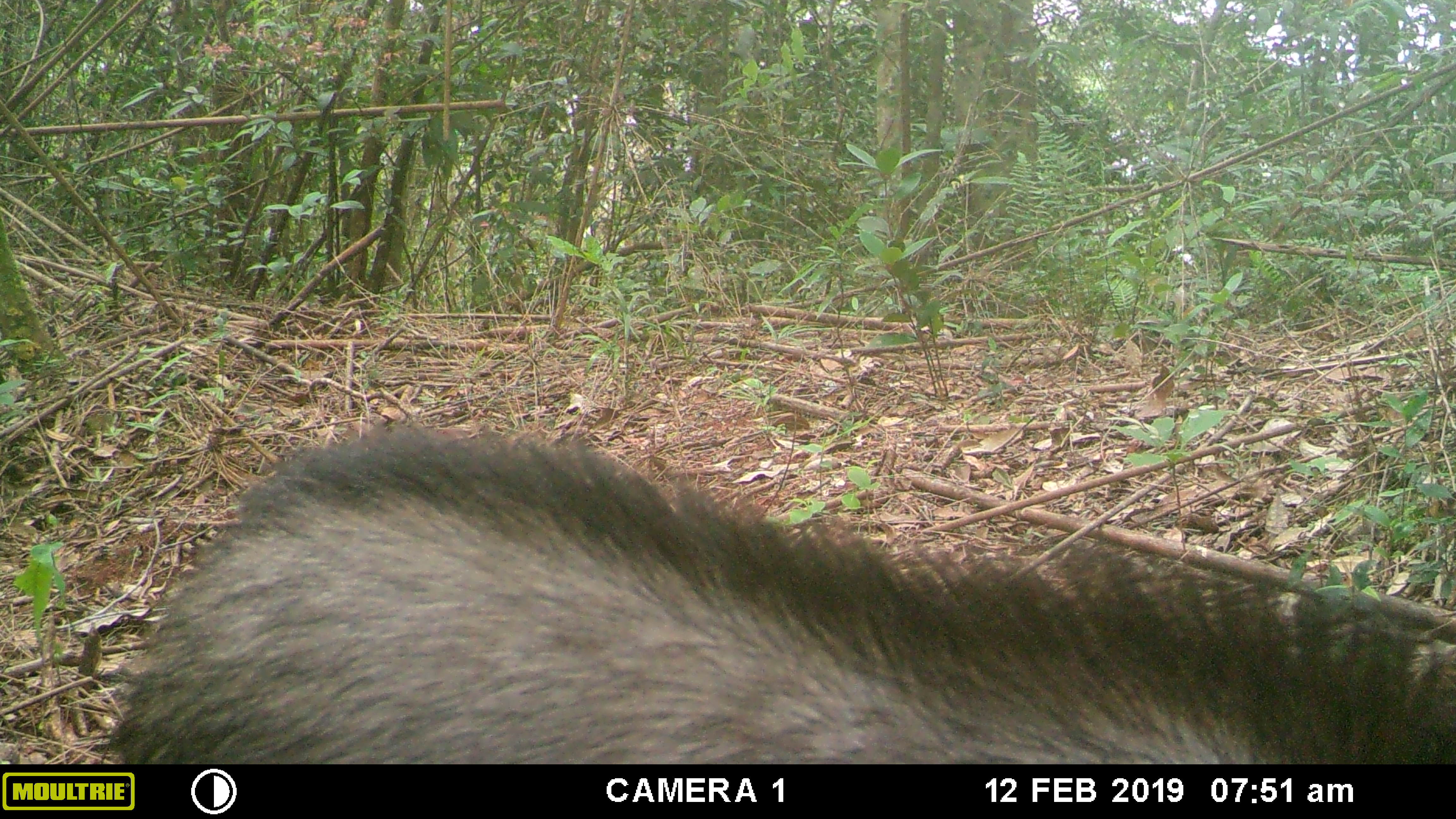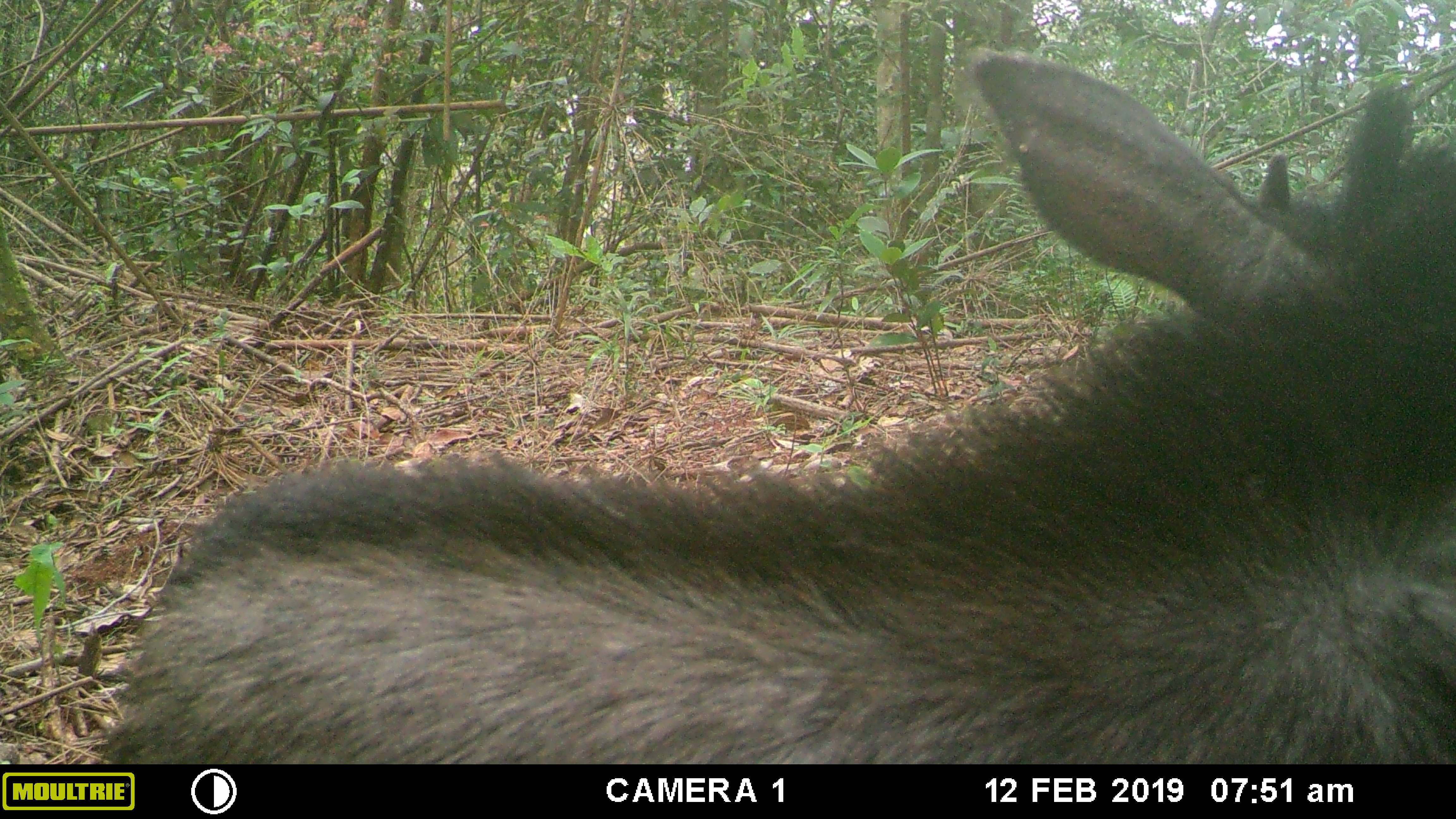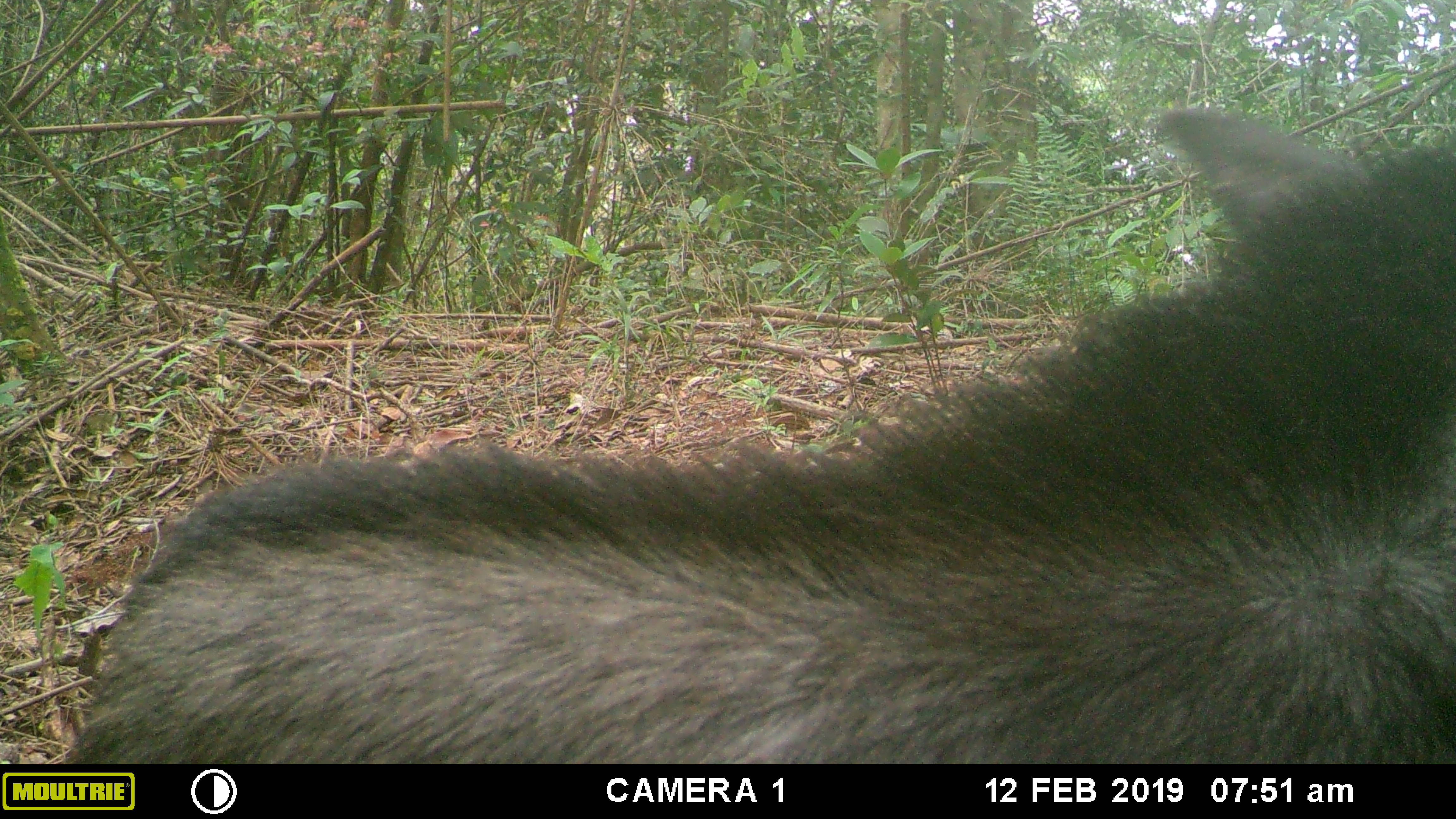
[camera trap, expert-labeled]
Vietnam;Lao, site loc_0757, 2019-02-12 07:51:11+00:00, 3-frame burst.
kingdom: Animalia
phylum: Chordata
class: Mammalia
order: Artiodactyla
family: Bovidae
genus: Capricornis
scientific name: Capricornis sumatraensis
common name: chinese serow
Chinese serow (Capricornis sumatraensis). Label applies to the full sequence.